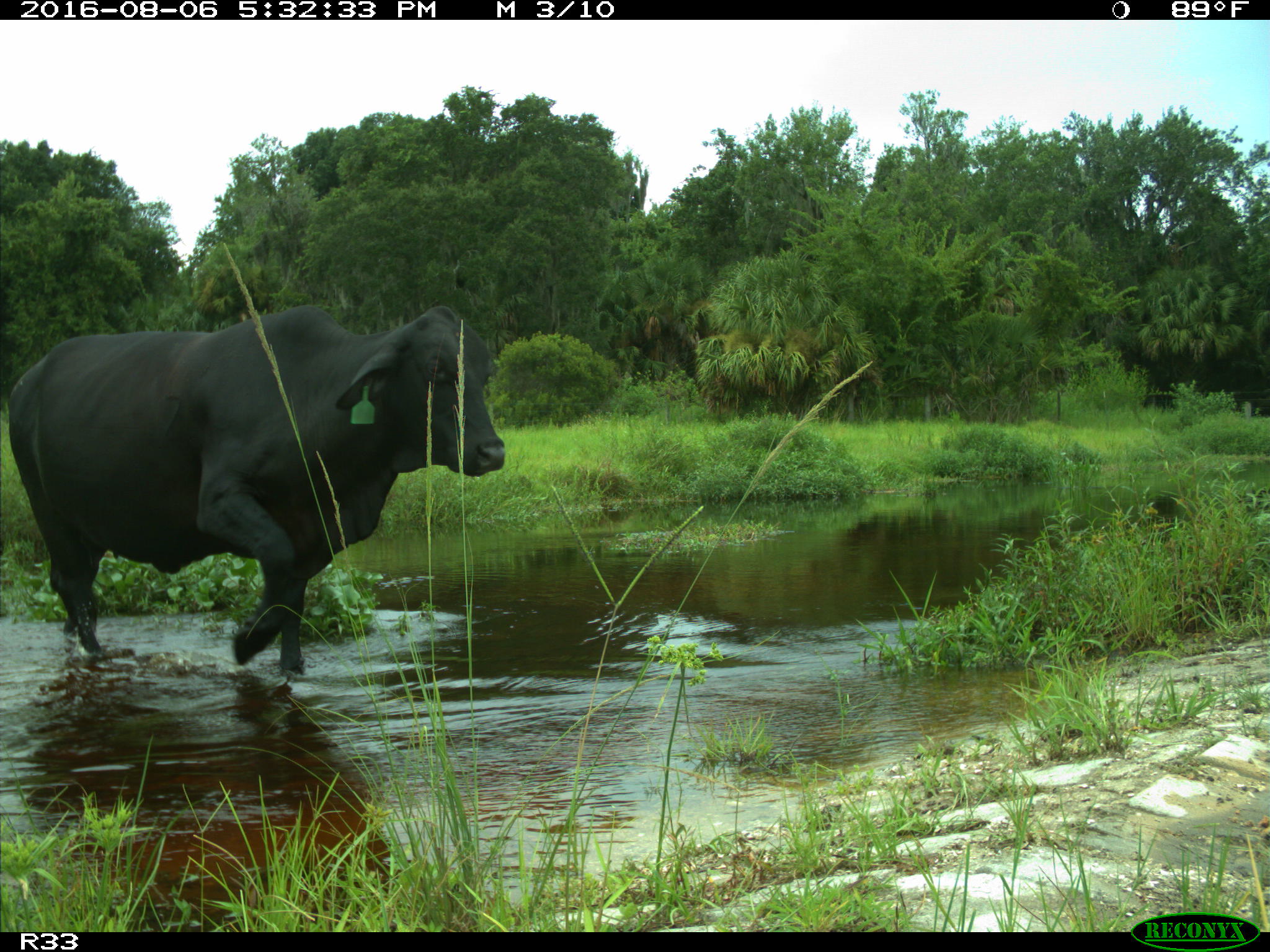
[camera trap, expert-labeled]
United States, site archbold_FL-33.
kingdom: Animalia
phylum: Chordata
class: Mammalia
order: Artiodactyla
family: Bovidae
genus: Bos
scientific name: Bos taurus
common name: domestic cow